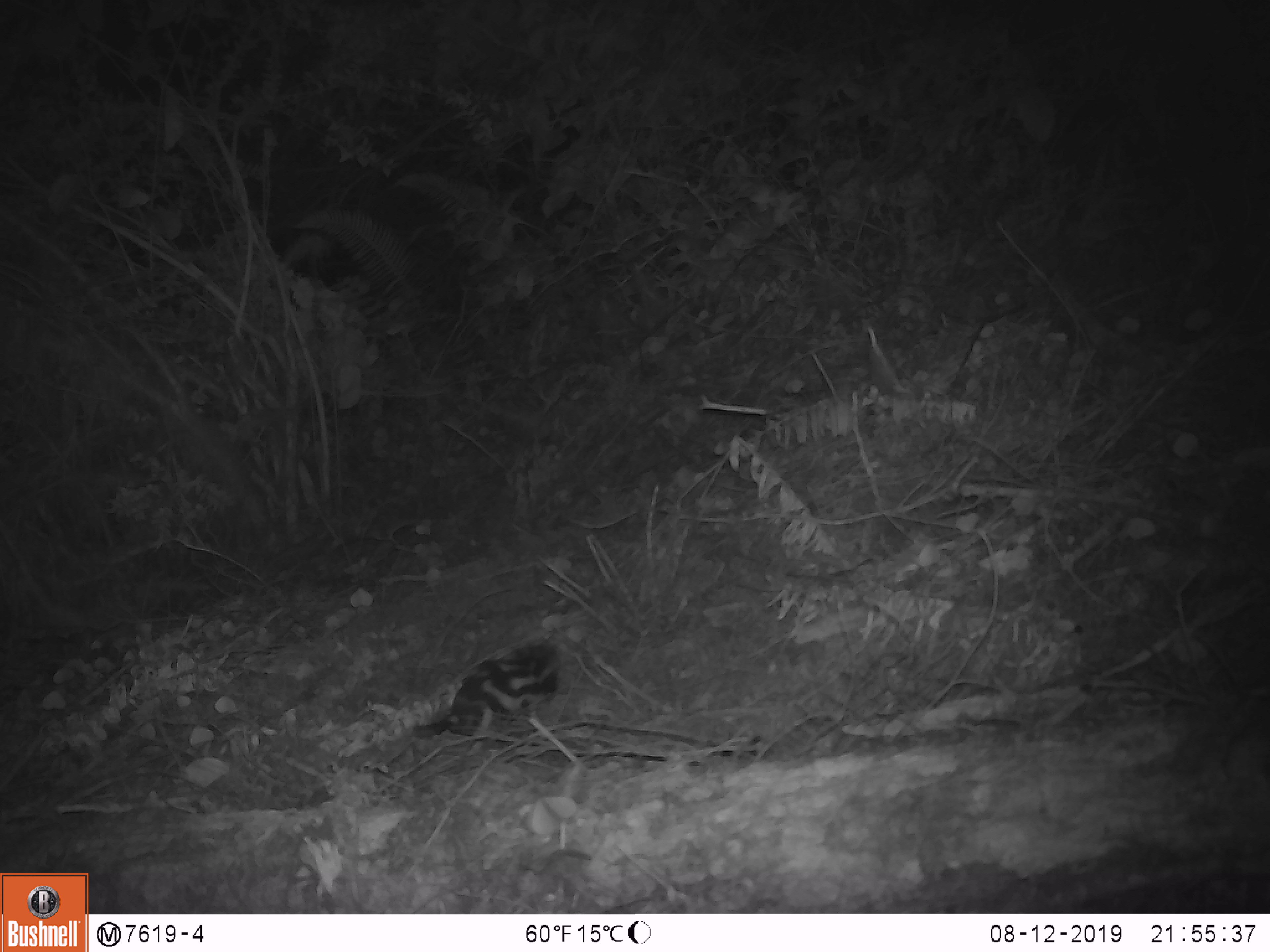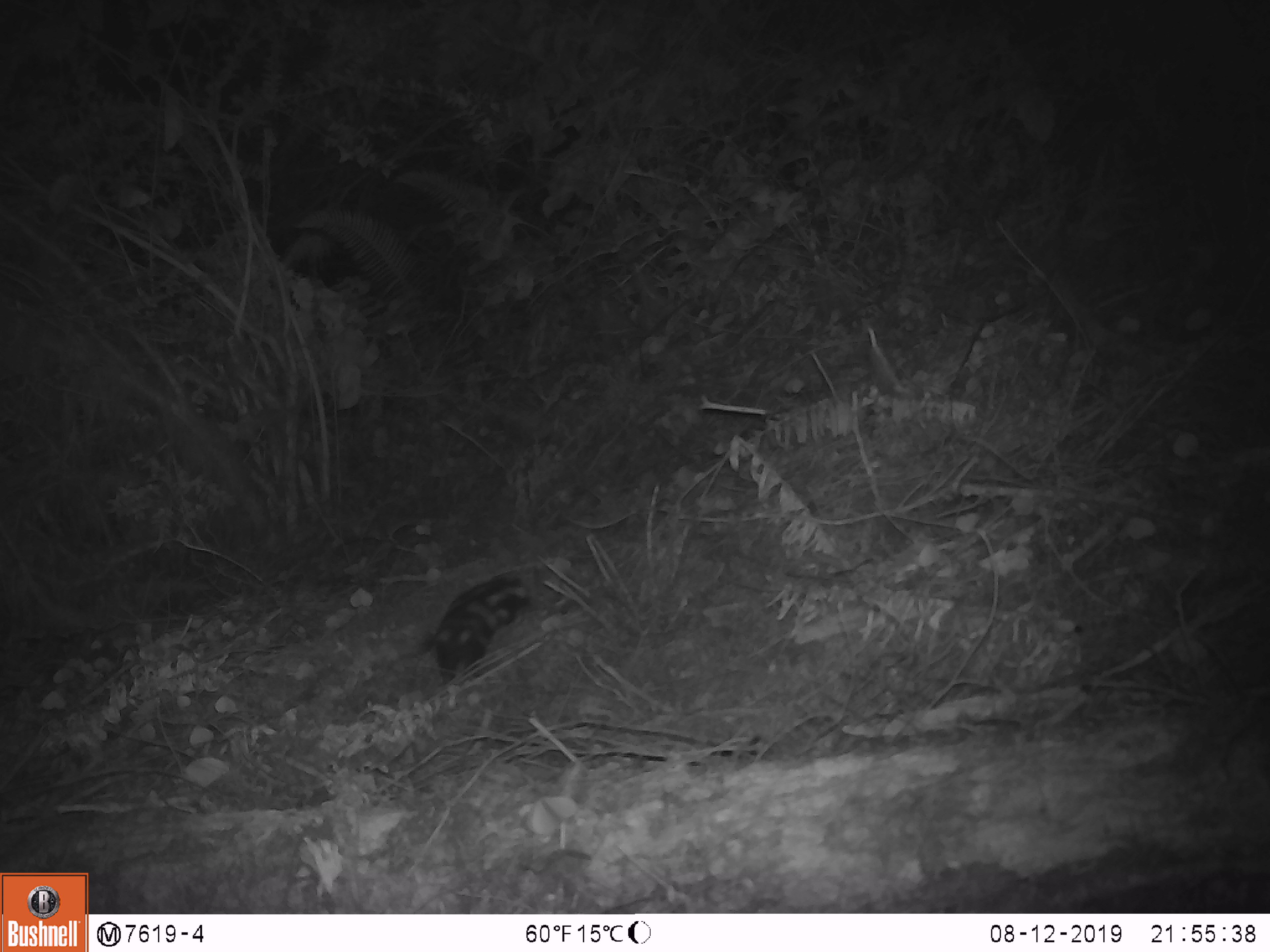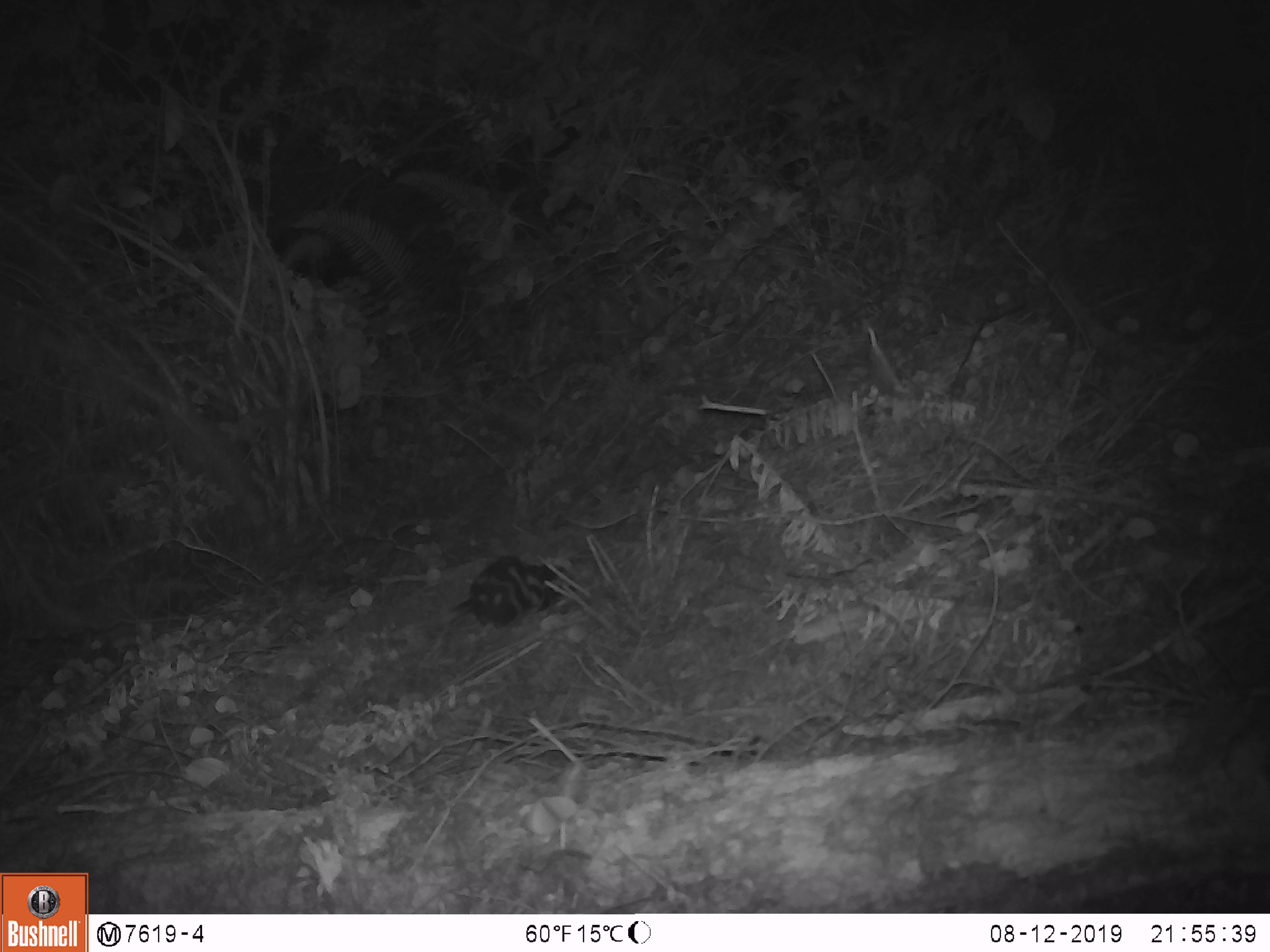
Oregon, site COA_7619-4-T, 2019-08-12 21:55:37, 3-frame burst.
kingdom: Animalia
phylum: Chordata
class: Mammalia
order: Carnivora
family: Mephitidae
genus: Spilogale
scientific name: Spilogale gracilis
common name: western spotted skunk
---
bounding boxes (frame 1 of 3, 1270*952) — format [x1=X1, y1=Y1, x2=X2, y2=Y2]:
western spotted skunk: [x1=395, y1=633, x2=566, y2=747]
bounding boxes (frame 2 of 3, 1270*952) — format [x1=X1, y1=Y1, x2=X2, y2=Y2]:
western spotted skunk: [x1=425, y1=564, x2=542, y2=690]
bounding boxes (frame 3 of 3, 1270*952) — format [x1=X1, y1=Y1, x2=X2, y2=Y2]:
western spotted skunk: [x1=429, y1=548, x2=574, y2=637]